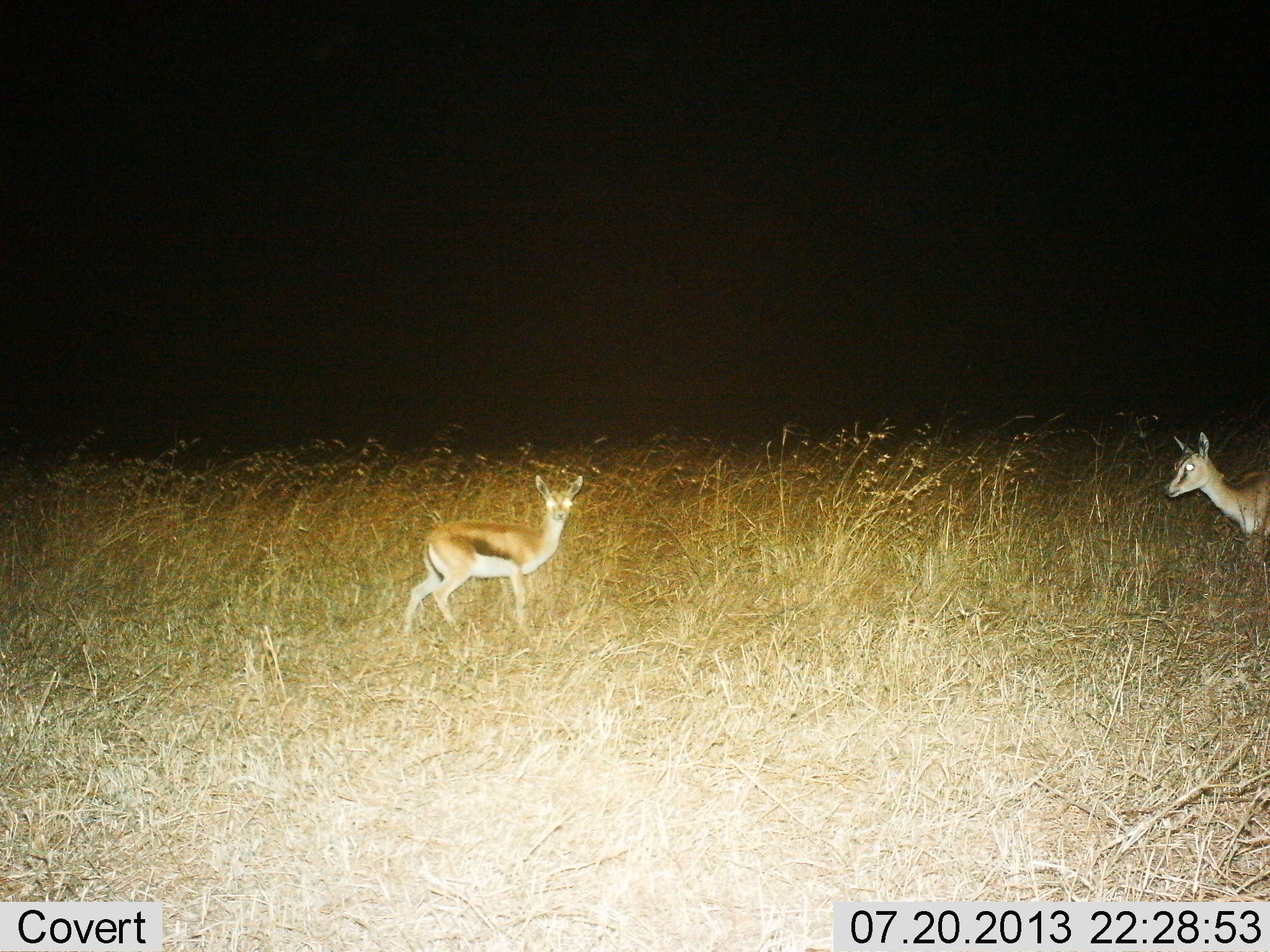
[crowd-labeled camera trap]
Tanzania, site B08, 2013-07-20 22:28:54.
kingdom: Animalia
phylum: Chordata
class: Mammalia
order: Artiodactyla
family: Bovidae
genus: Eudorcas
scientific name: Eudorcas thomsonii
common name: thomson's gazelle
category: gazellethomsons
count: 2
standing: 100%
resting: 0%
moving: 6%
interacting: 6%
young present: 29%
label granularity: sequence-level